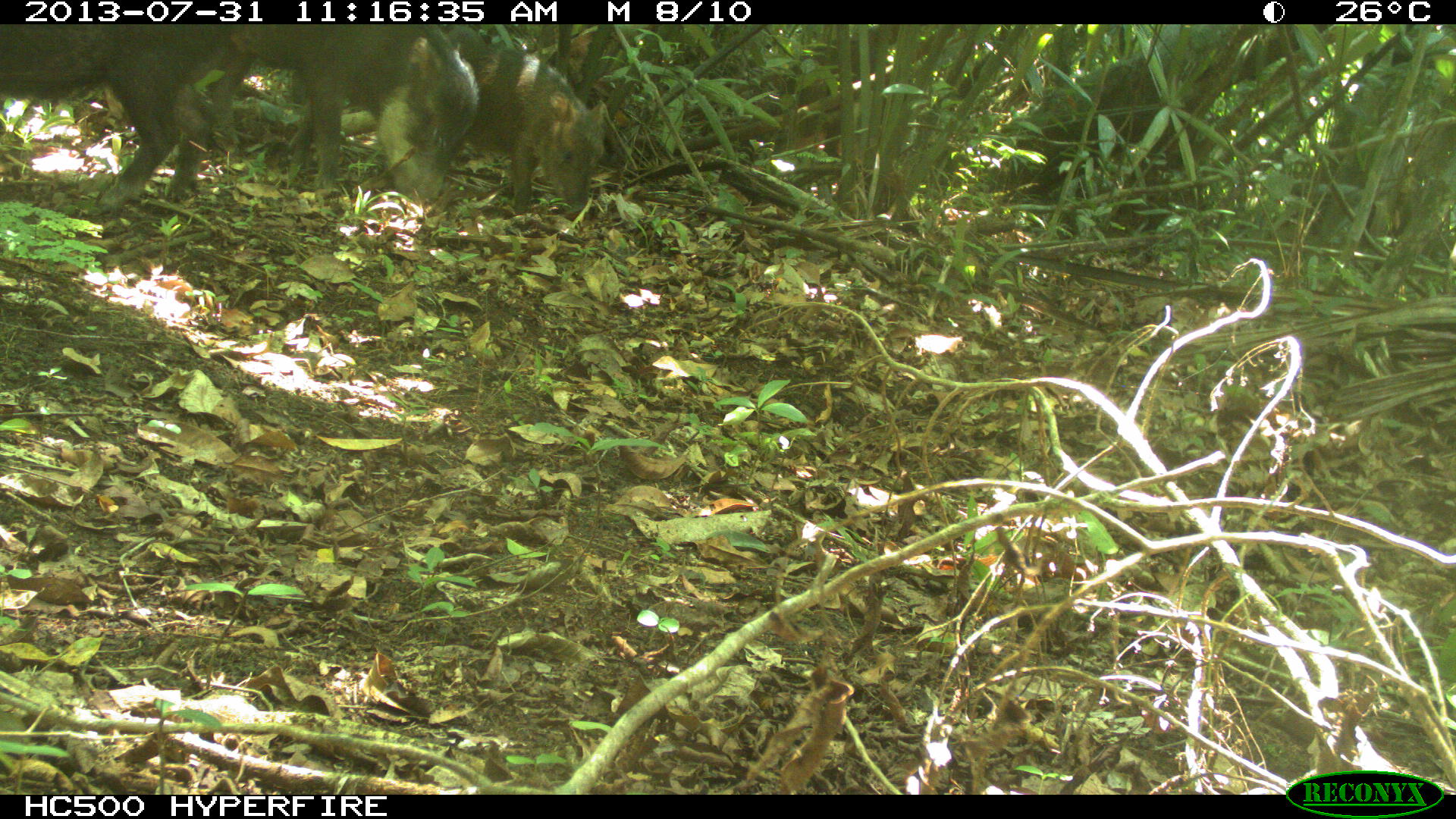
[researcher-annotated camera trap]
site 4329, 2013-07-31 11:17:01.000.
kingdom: Animalia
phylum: Chordata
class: Mammalia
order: Artiodactyla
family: Tayassuidae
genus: Tayassu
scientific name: Tayassu pecari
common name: white-lipped peccary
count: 4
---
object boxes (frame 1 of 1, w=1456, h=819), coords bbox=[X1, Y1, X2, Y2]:
tayassu pecari: bbox=[217, 22, 479, 196]; bbox=[0, 23, 213, 207]; bbox=[1005, 45, 1186, 196]; bbox=[484, 24, 610, 215]; bbox=[16, 276, 36, 278]